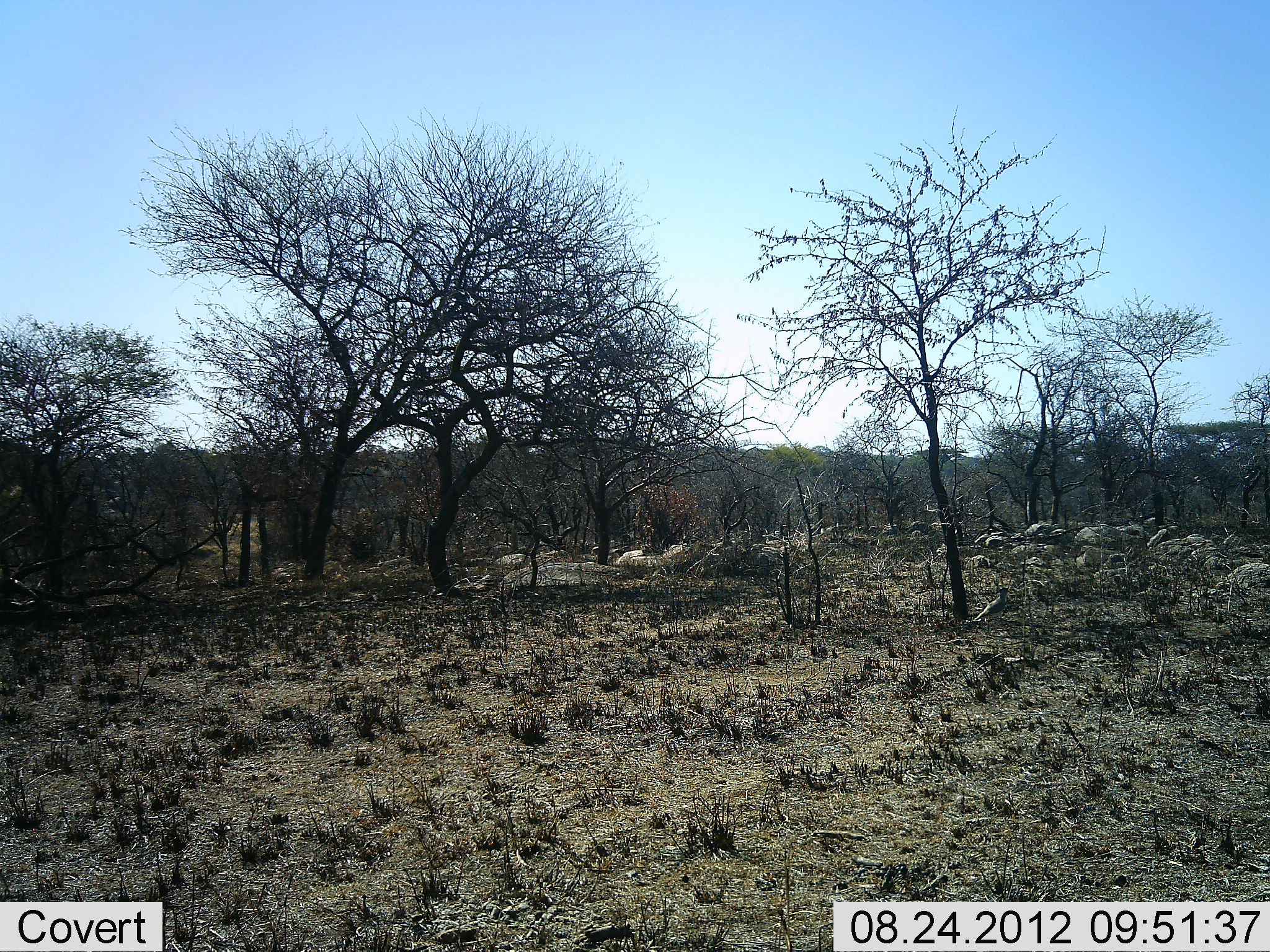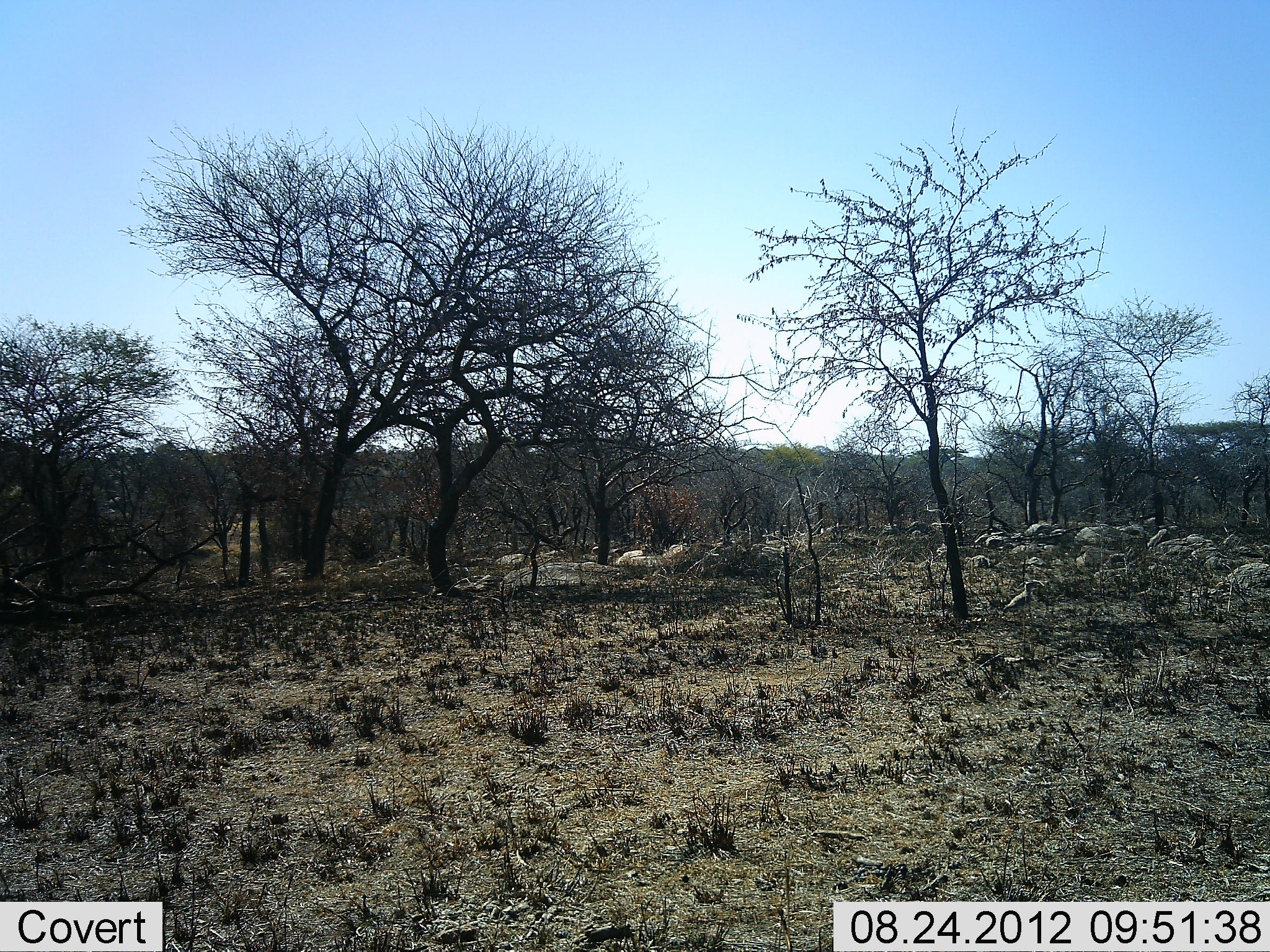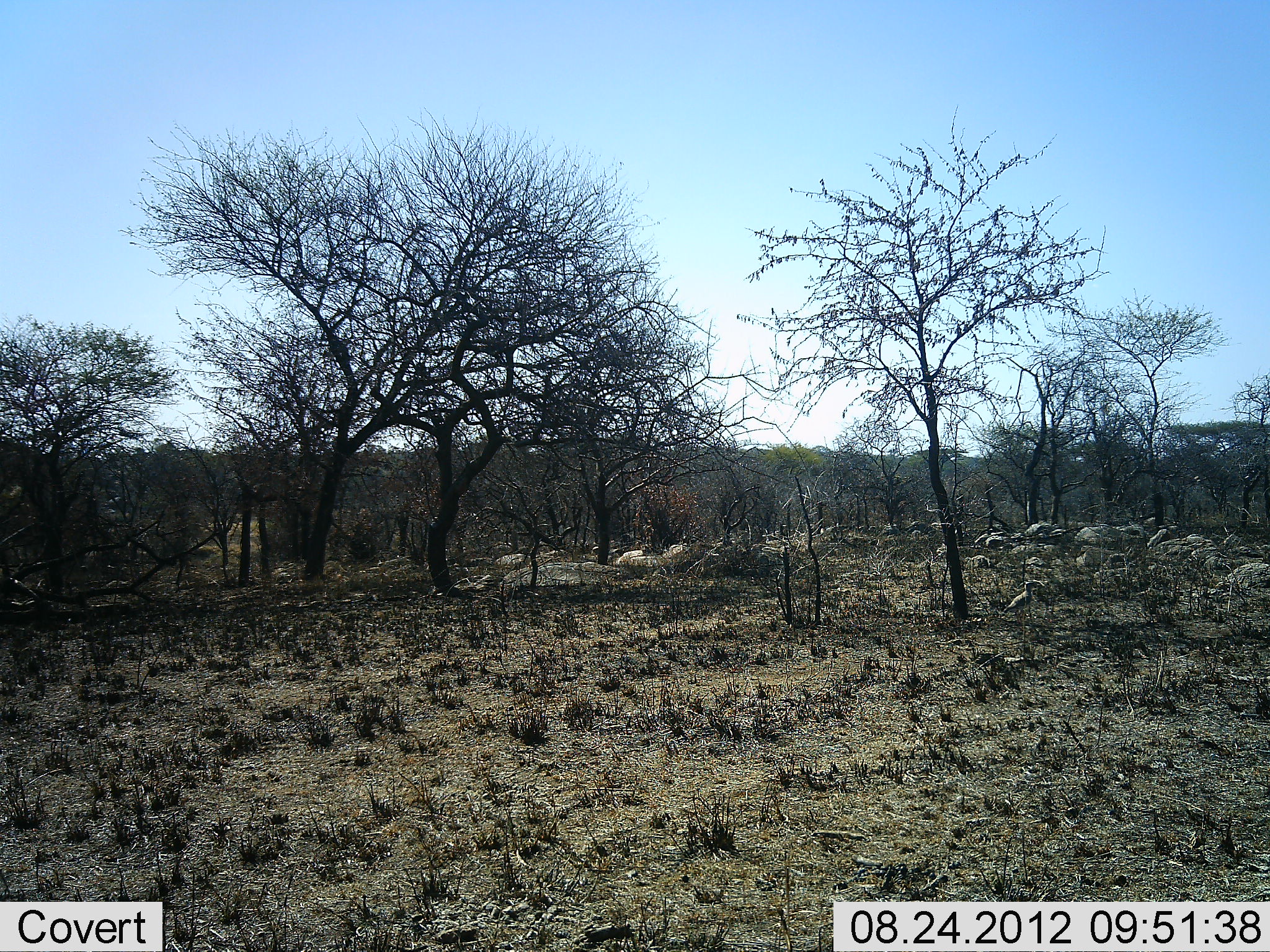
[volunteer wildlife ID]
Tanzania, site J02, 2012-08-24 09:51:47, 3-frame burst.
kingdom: Animalia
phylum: Chordata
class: Aves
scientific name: Aves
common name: bird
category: otherbird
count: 1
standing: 20%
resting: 0%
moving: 80%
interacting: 0%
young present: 0%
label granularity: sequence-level